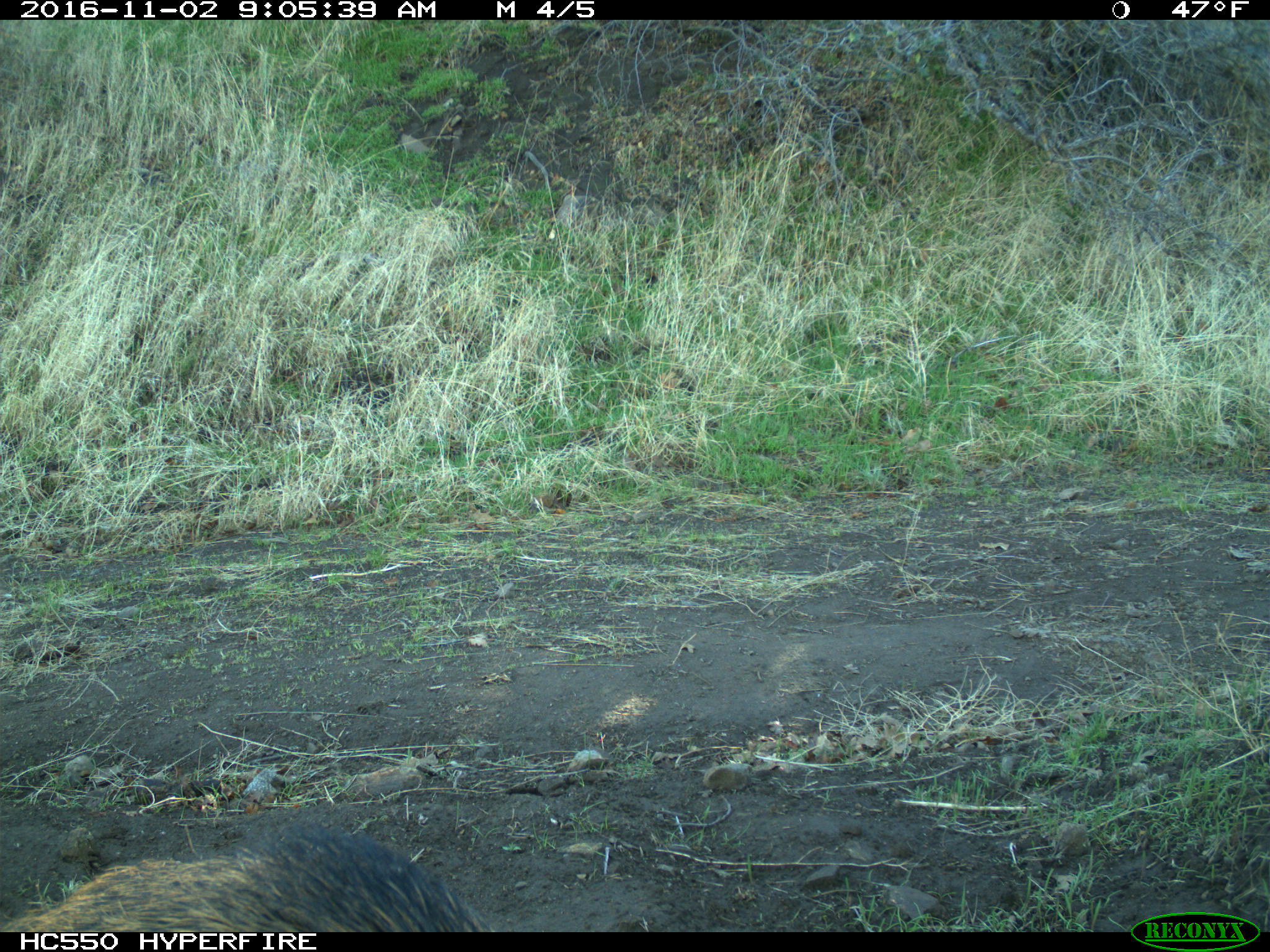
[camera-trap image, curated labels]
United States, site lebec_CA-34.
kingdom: Animalia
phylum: Chordata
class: Mammalia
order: Artiodactyla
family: Suidae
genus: Sus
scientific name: Sus scrofa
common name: wild boar